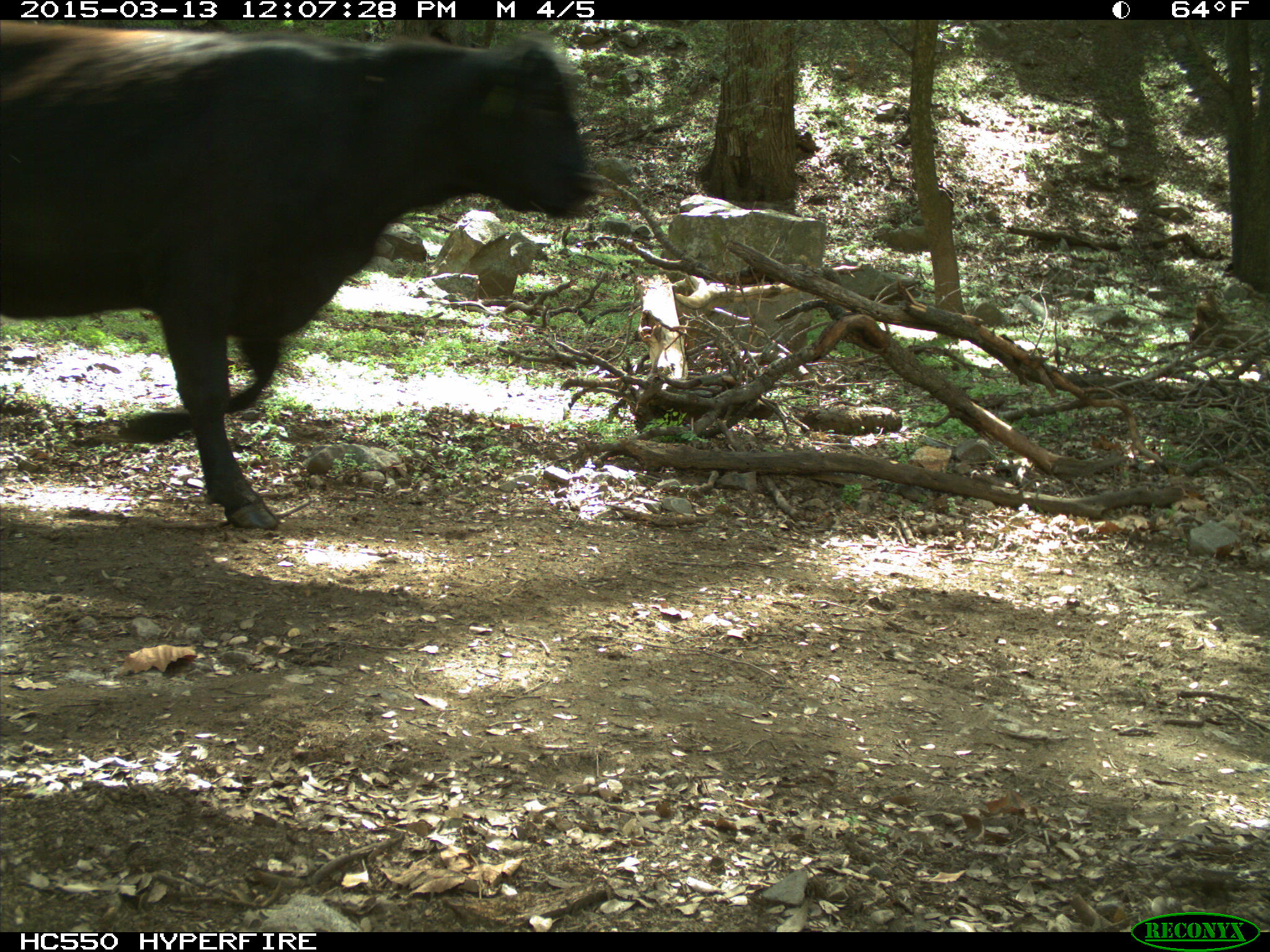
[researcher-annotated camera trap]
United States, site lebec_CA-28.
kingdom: Animalia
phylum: Chordata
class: Mammalia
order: Artiodactyla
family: Bovidae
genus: Bos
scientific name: Bos taurus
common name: domestic cow